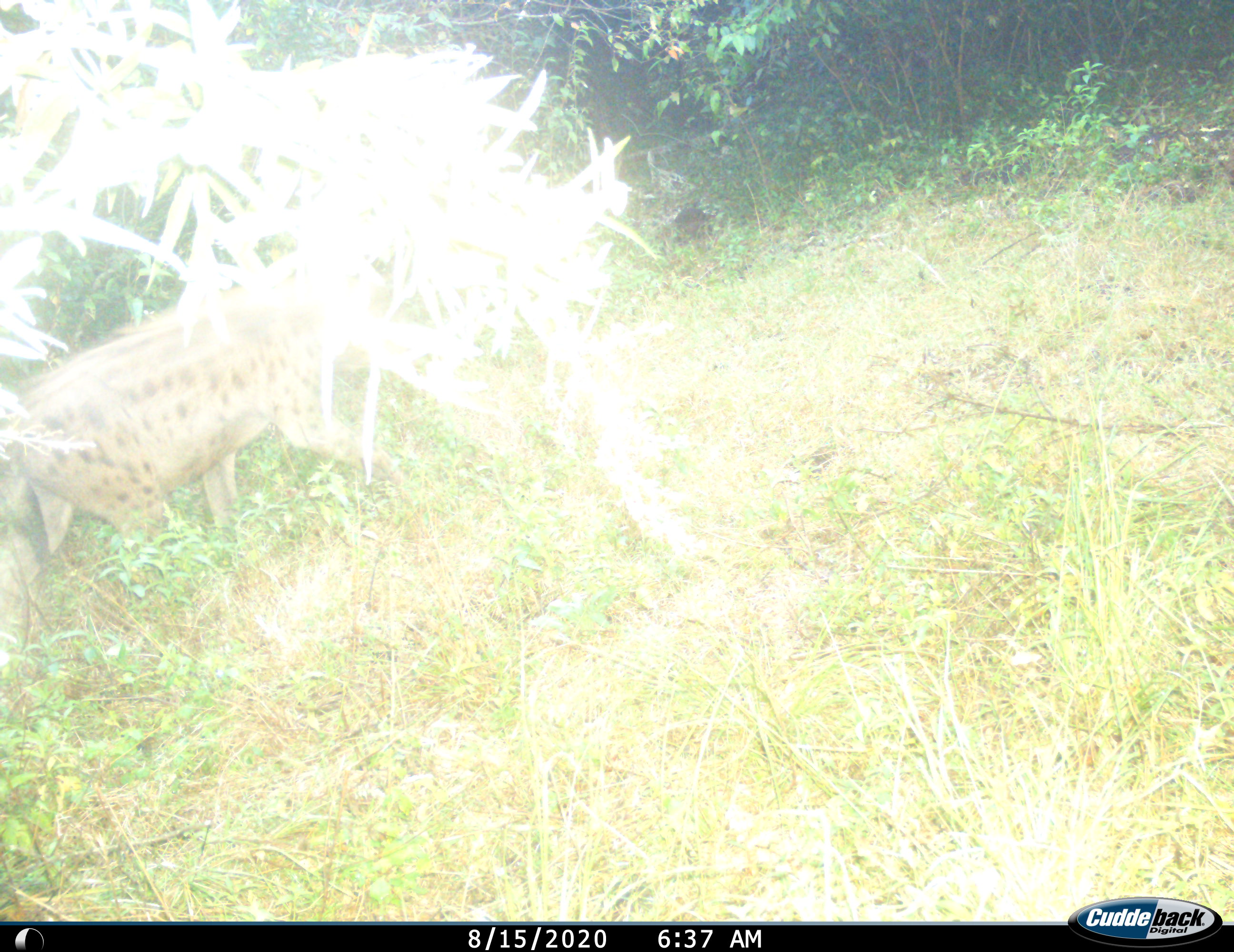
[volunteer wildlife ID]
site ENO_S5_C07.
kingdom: Animalia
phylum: Chordata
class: Mammalia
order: Carnivora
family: Hyaenidae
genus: Crocuta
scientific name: Crocuta crocuta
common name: spotted hyena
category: hyenaspotted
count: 1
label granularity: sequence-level